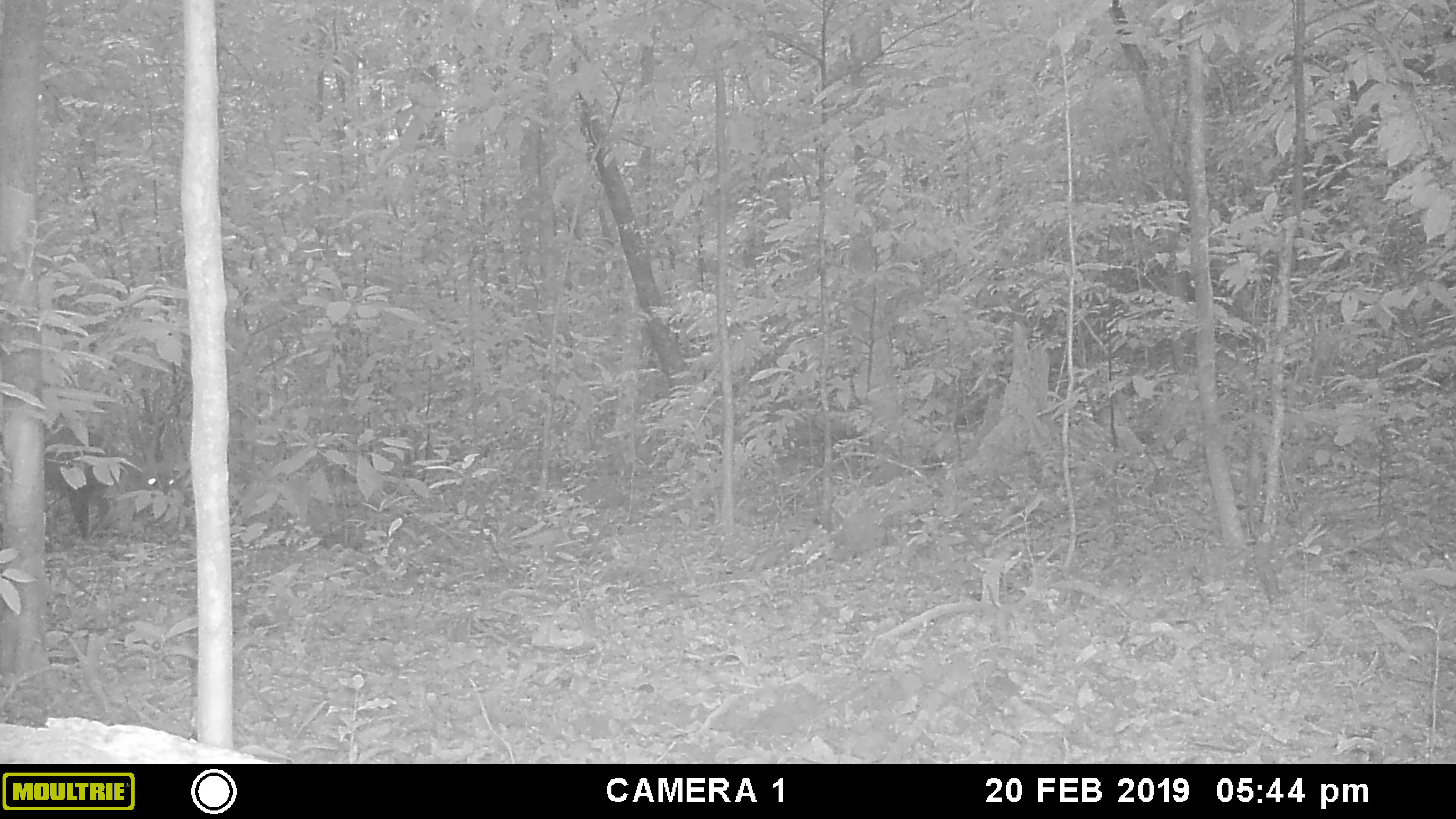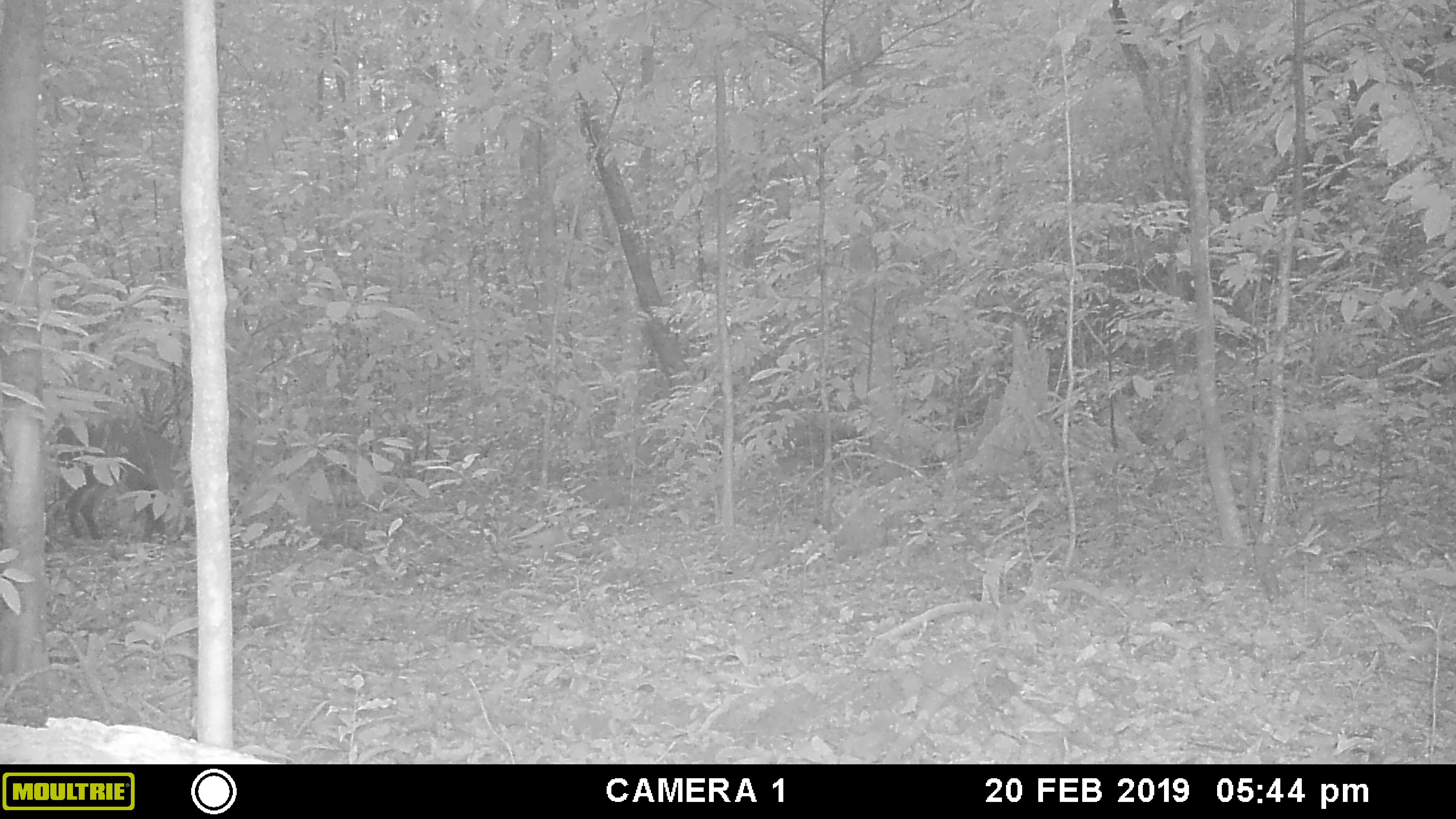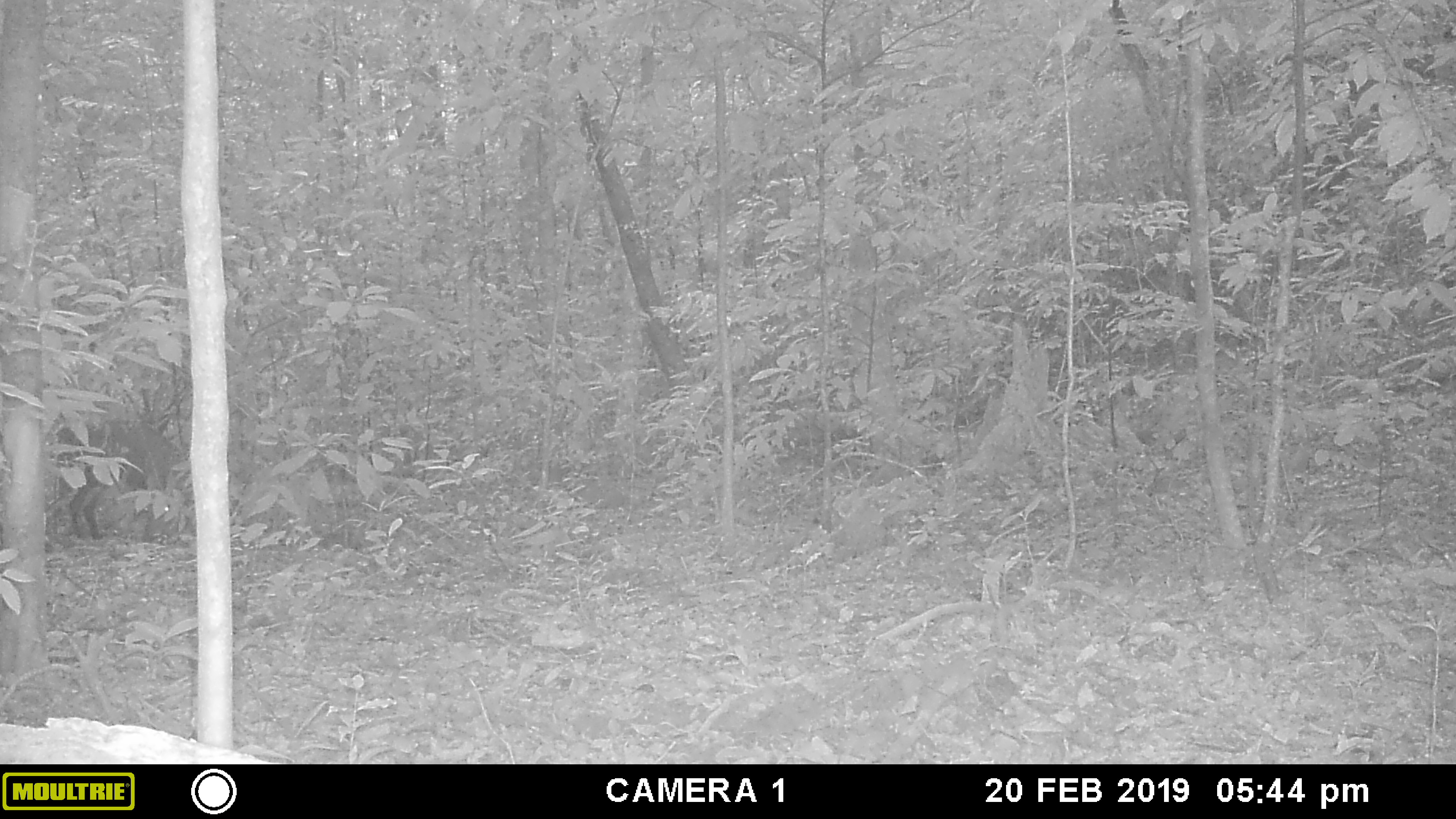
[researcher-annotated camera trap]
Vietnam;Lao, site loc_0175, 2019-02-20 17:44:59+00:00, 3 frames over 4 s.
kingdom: Animalia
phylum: Chordata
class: Mammalia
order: Artiodactyla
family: Cervidae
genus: Muntiacus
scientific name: Muntiacus vuquangensis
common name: large-antlered muntjac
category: large antlered muntjac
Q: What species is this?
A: Large antlered muntjac (large-antlered muntjac) (Muntiacus vuquangensis).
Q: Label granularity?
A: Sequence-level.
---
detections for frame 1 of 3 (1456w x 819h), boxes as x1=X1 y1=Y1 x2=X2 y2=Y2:
large antlered muntjac: x1=43 y1=414 x2=179 y2=541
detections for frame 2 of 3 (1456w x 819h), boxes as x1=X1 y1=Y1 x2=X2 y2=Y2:
large antlered muntjac: x1=43 y1=414 x2=195 y2=540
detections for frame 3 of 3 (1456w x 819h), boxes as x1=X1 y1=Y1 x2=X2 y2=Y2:
large antlered muntjac: x1=44 y1=414 x2=191 y2=546